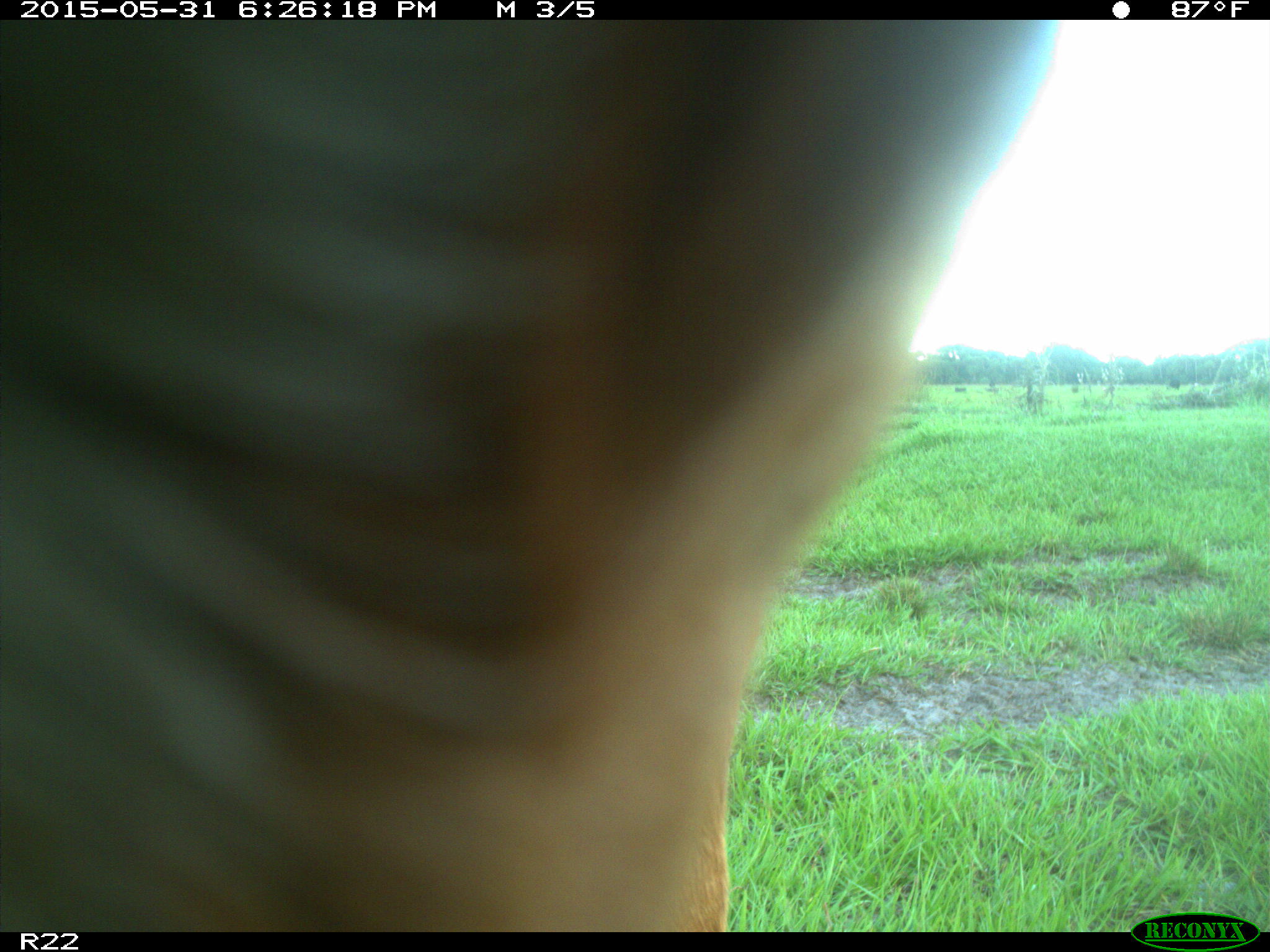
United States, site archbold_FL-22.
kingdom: Animalia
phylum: Chordata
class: Mammalia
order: Artiodactyla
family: Bovidae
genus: Bos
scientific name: Bos taurus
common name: domestic cow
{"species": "Bos taurus (domestic cow)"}